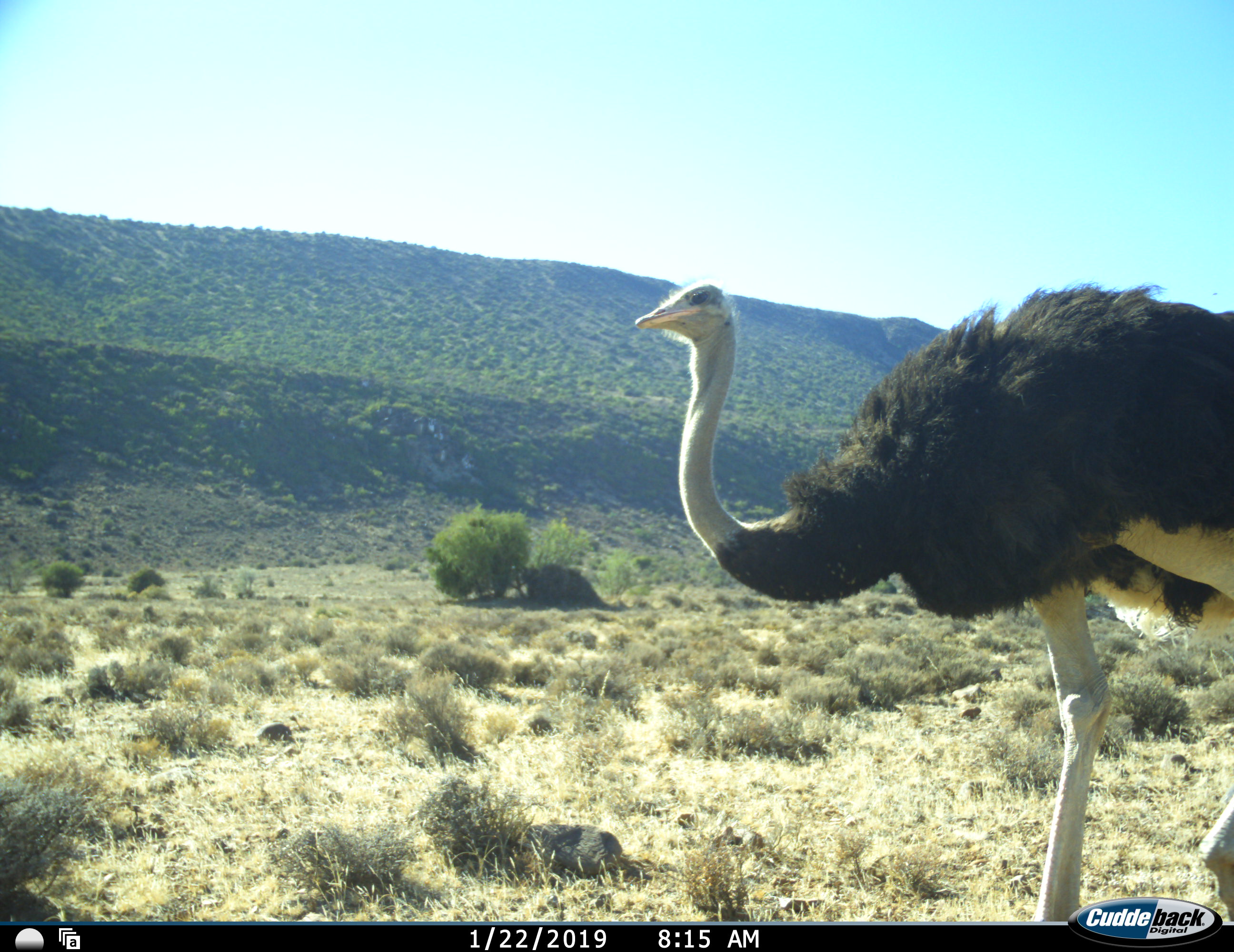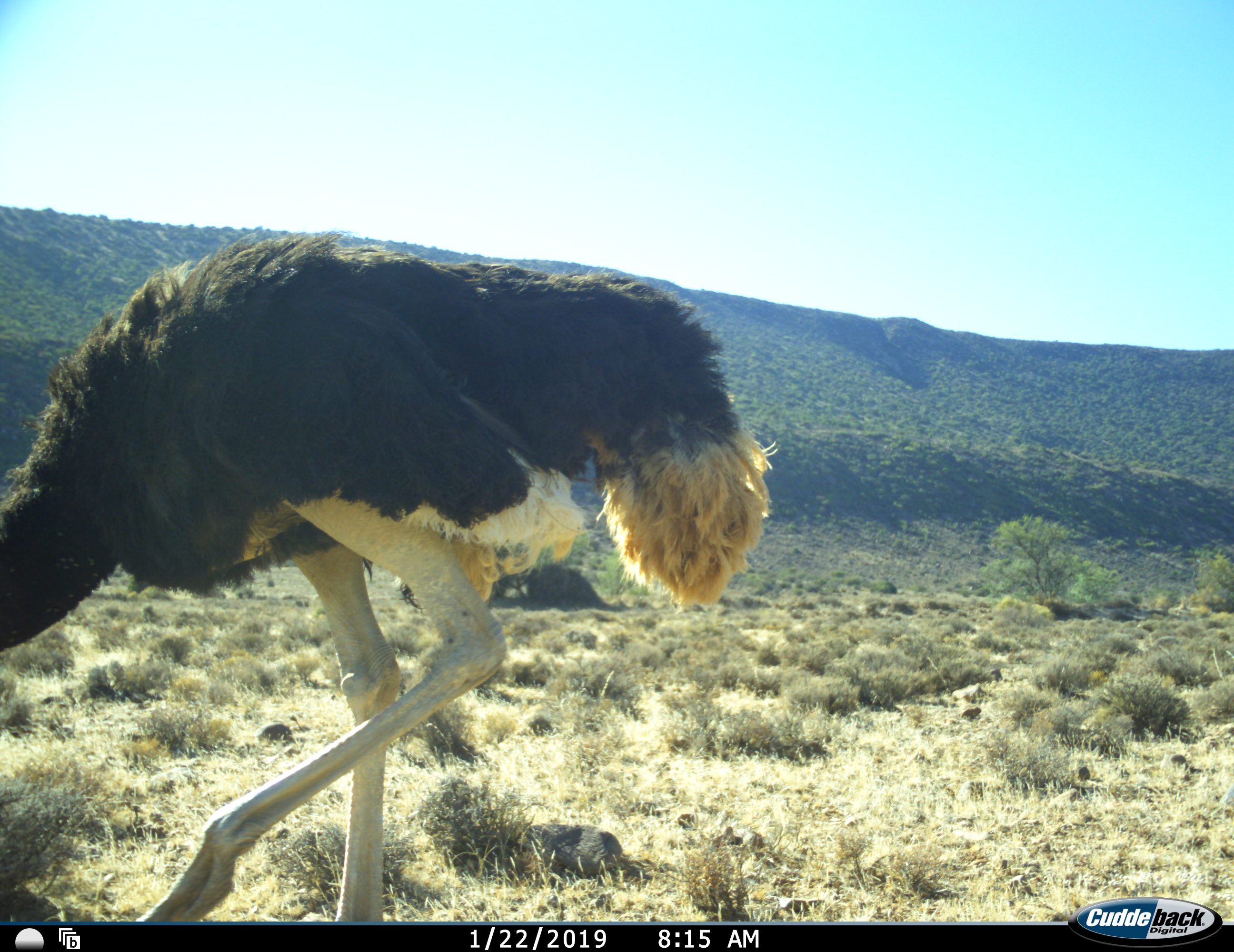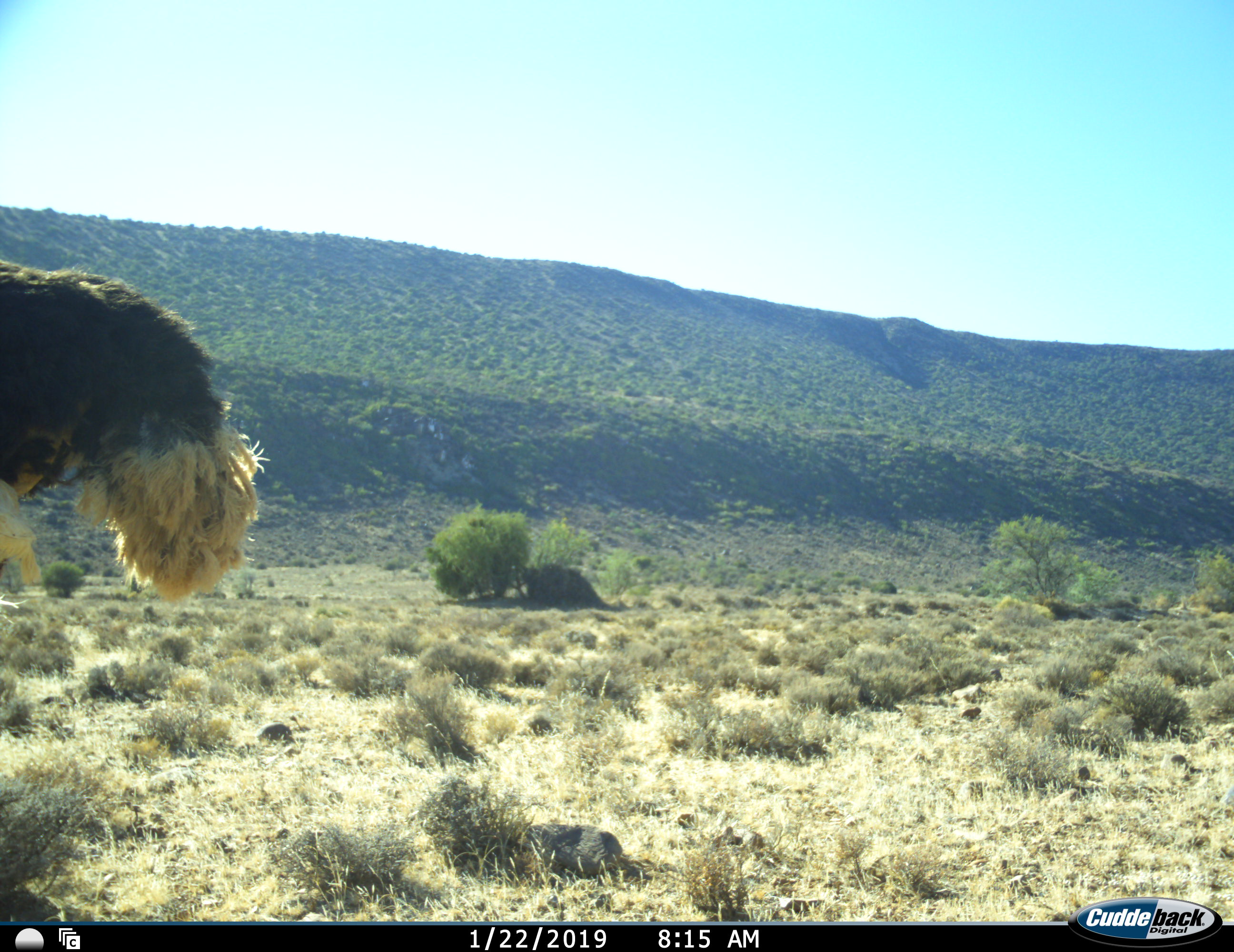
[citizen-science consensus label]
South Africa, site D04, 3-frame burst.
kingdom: Animalia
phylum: Chordata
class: Aves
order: Struthioniformes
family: Struthionidae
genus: Struthio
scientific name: Struthio camelus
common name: ostrich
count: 1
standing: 0%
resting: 0%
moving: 89%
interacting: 11%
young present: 0%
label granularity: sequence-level